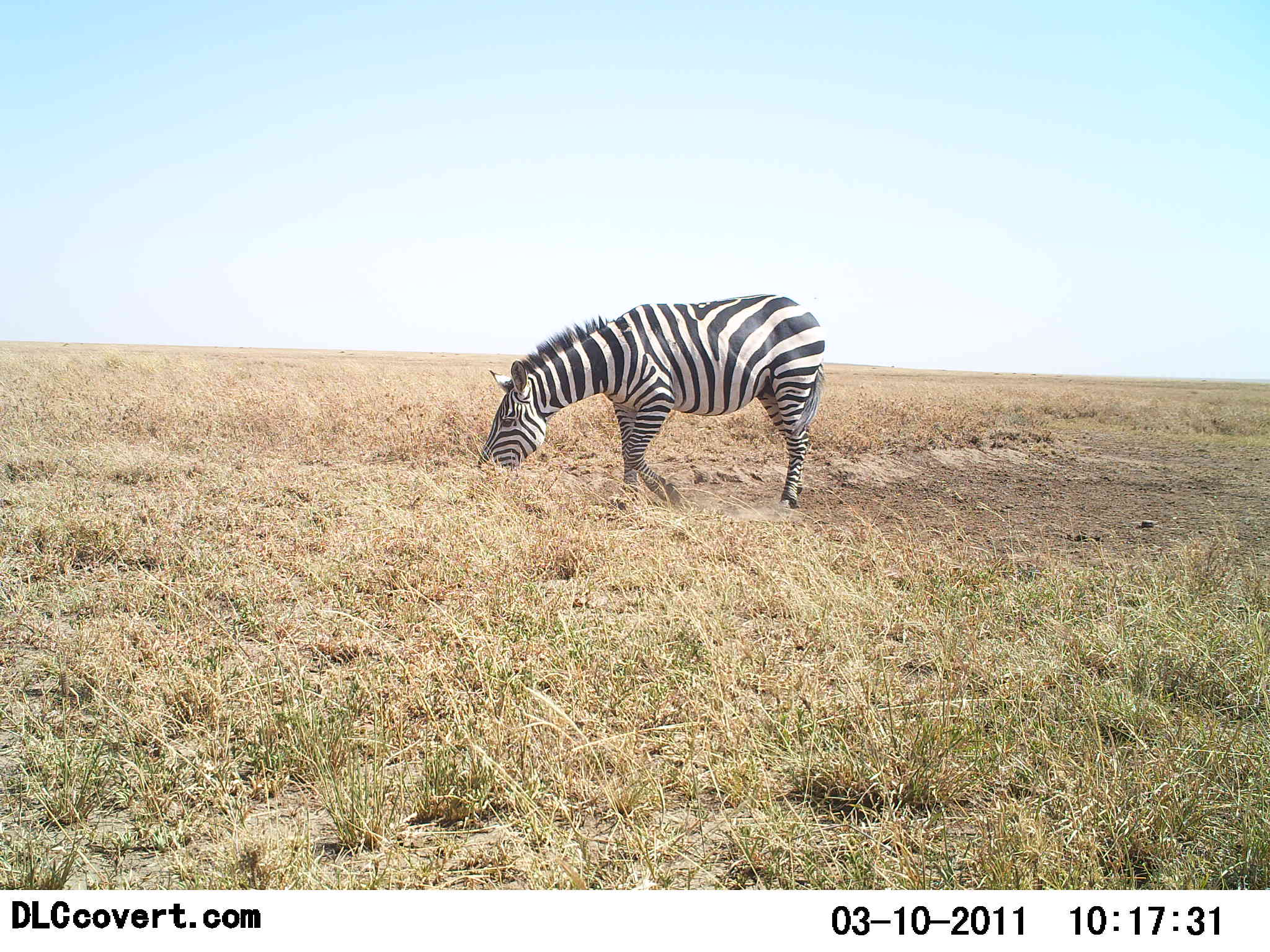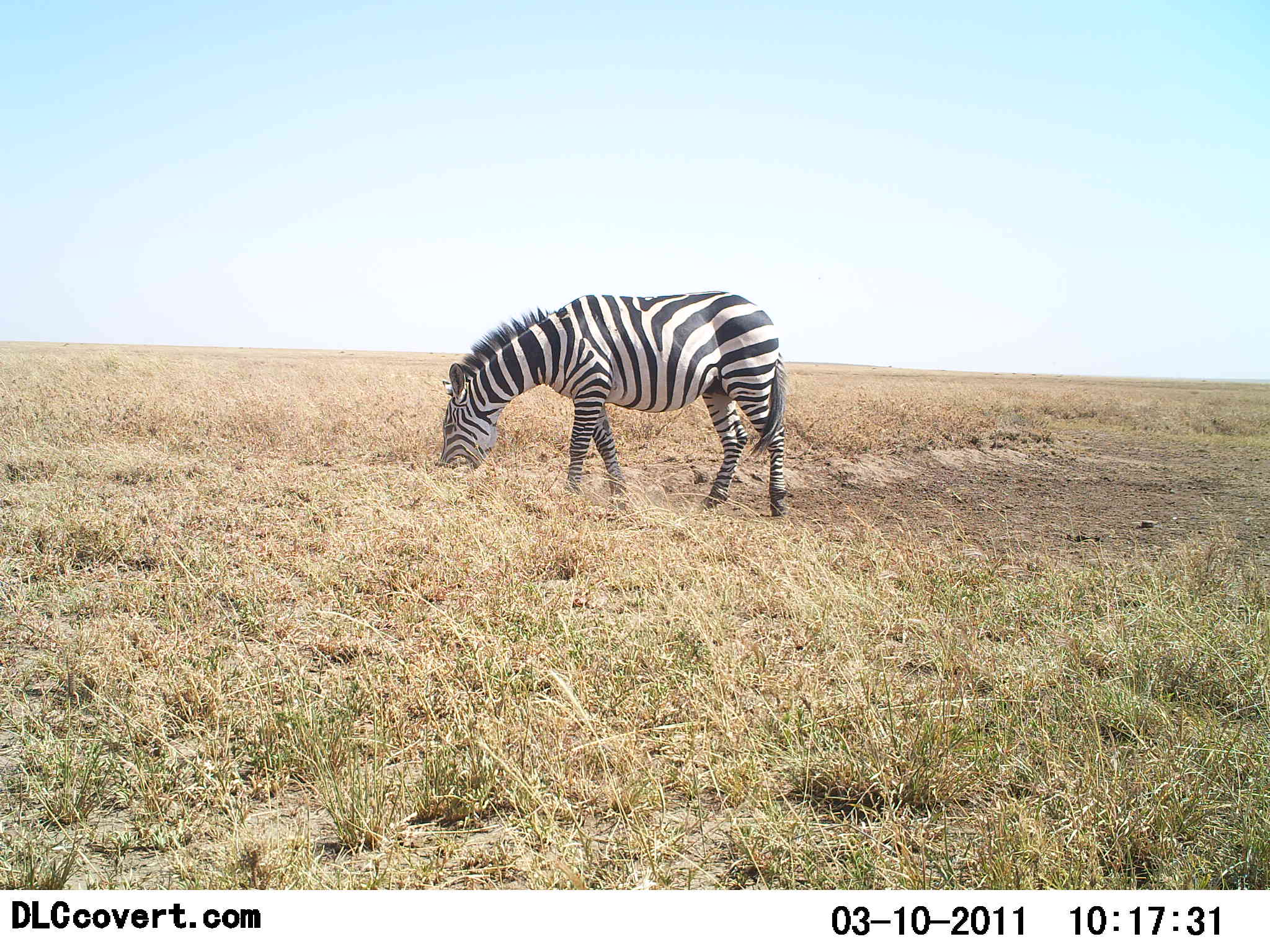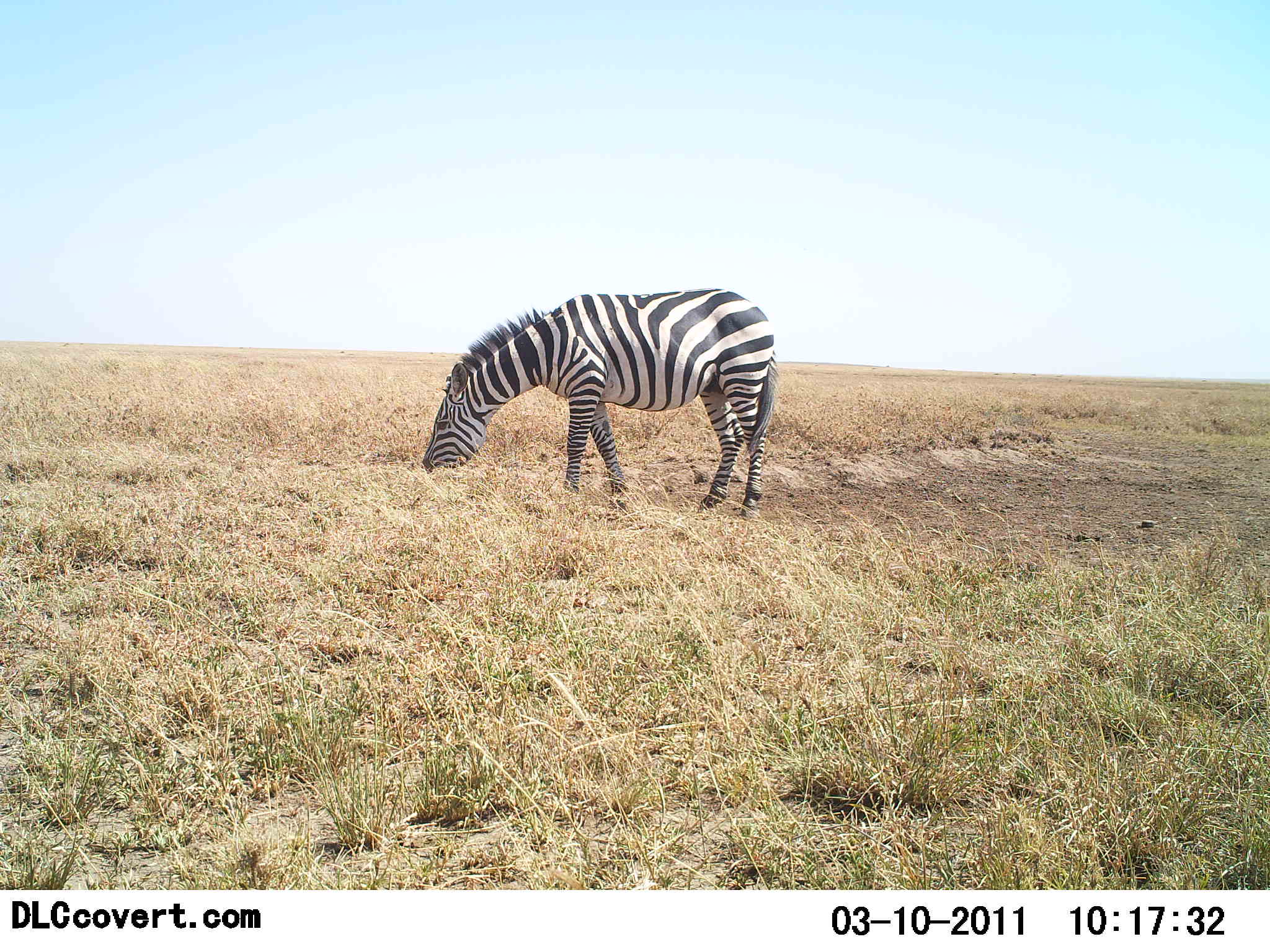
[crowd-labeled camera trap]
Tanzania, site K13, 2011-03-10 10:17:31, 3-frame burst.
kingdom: Animalia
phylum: Chordata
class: Mammalia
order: Perissodactyla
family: Equidae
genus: Equus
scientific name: Equus quagga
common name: plains zebra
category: zebra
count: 1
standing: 33%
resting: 0%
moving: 0%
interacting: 0%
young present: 0%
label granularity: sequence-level